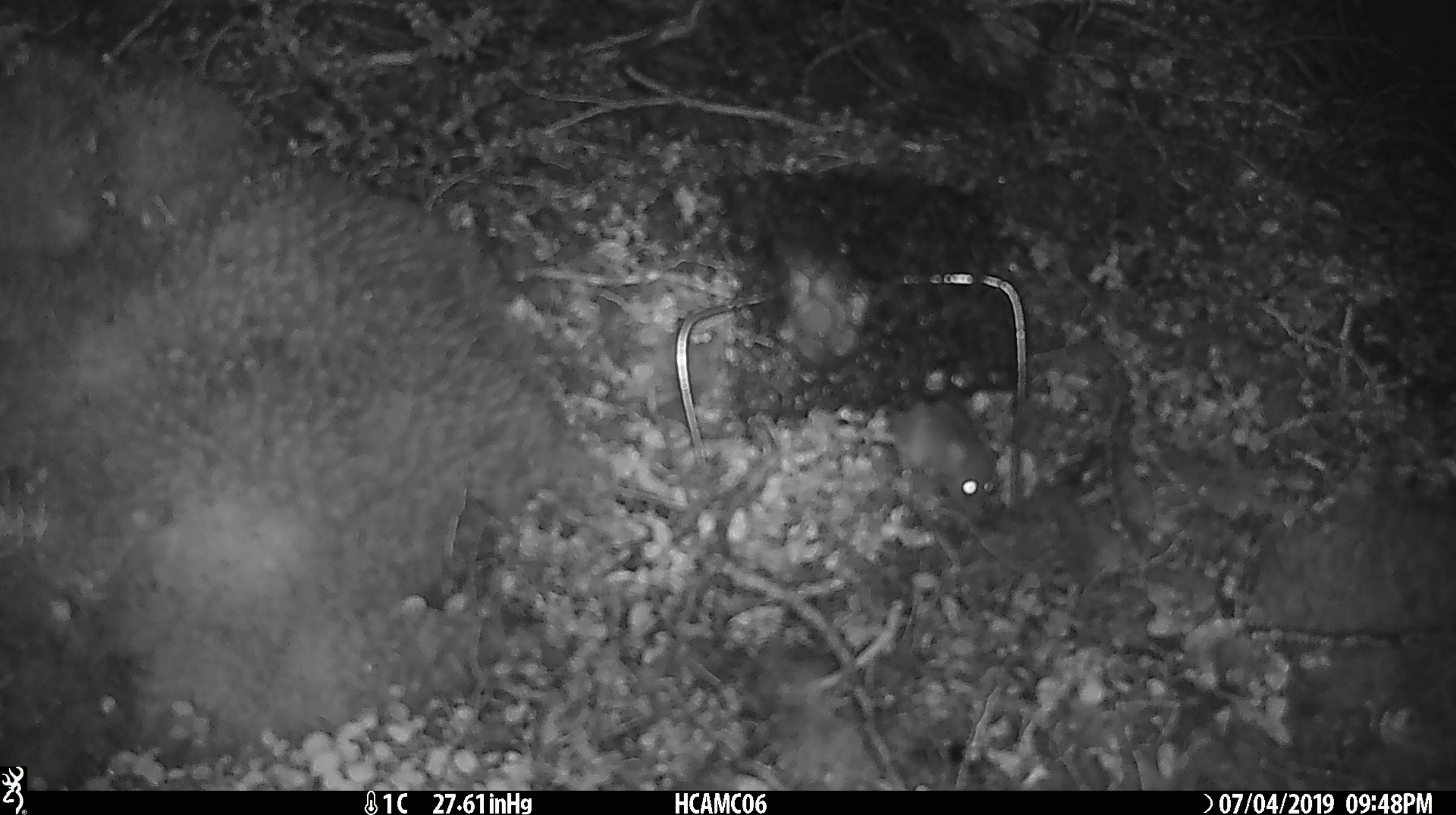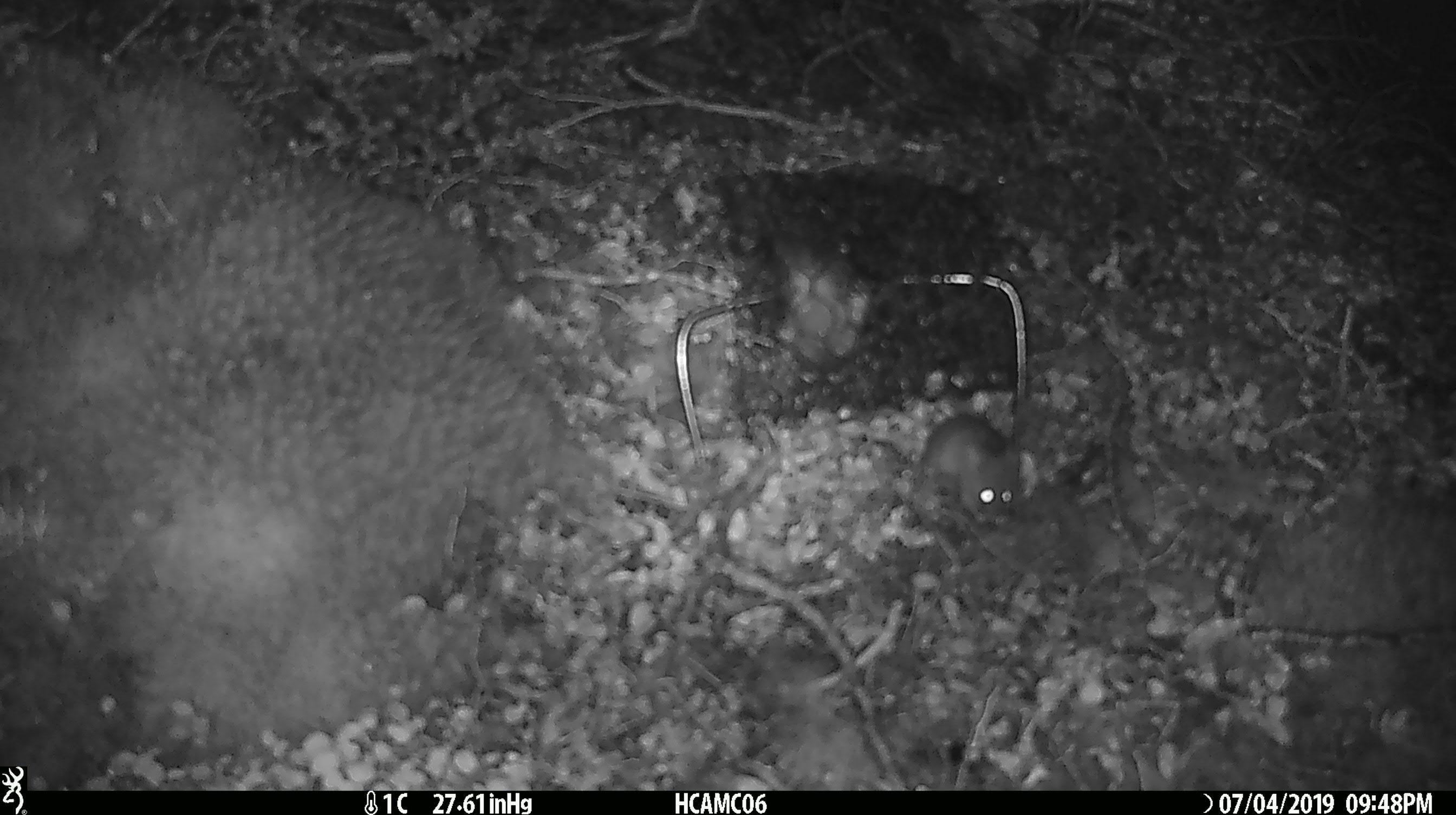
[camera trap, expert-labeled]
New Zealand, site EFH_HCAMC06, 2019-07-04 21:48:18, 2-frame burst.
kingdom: Animalia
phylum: Chordata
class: Mammalia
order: Rodentia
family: Muridae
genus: Mus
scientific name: Mus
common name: mouse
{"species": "mouse (Mus)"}